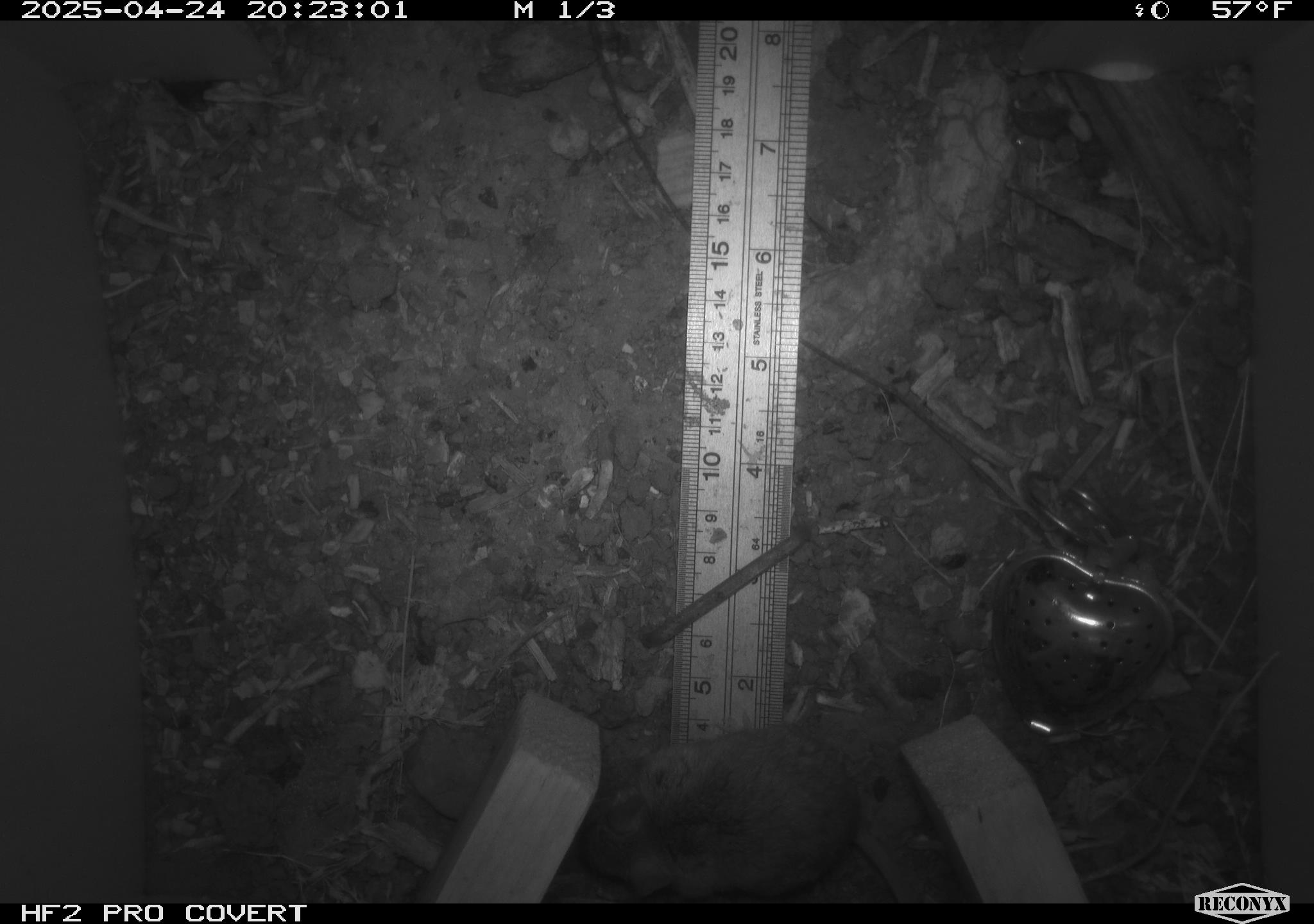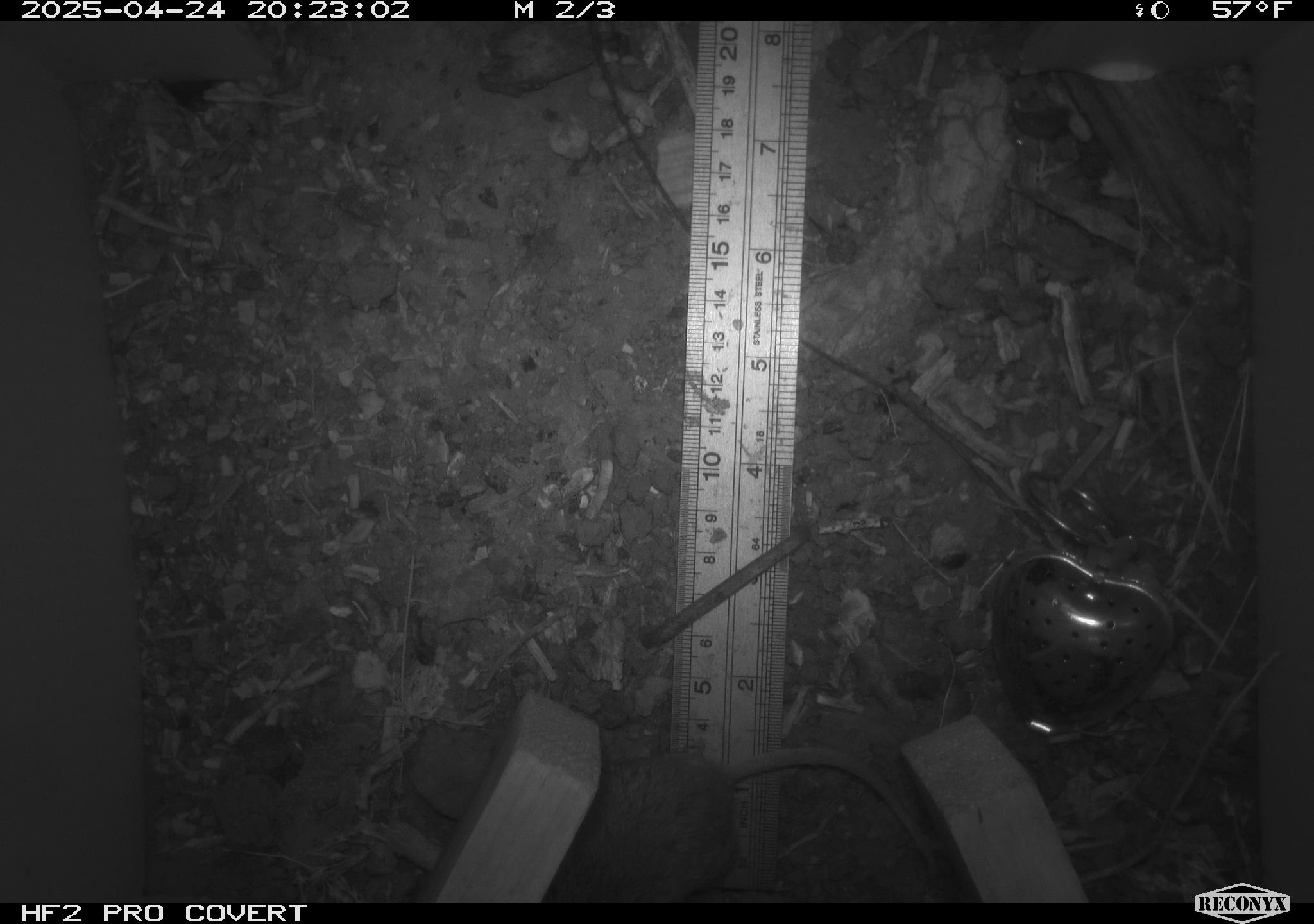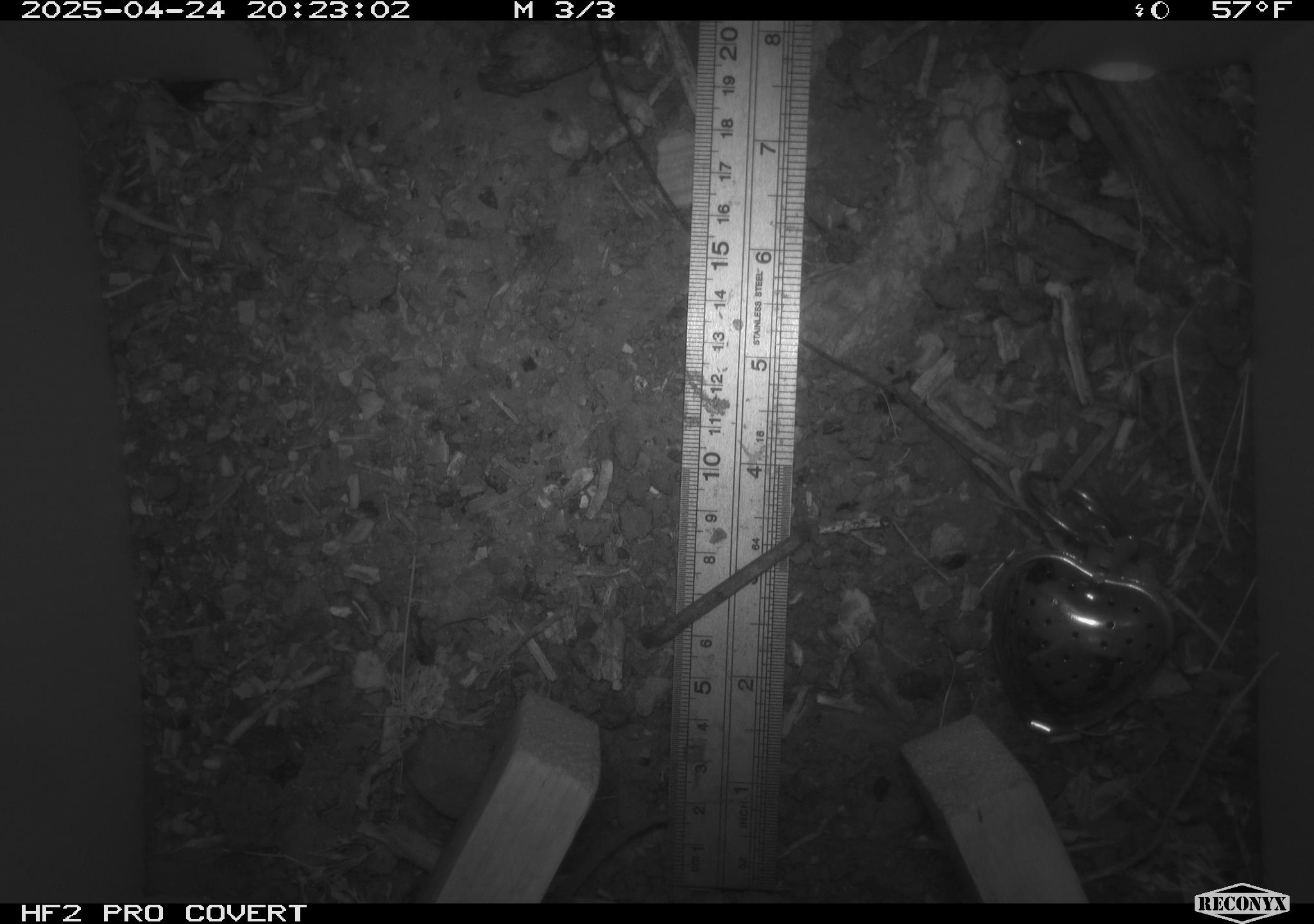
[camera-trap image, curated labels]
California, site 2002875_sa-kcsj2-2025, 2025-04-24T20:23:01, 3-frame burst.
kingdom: Animalia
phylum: Chordata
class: Mammalia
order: Rodentia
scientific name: Rodentia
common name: rodent